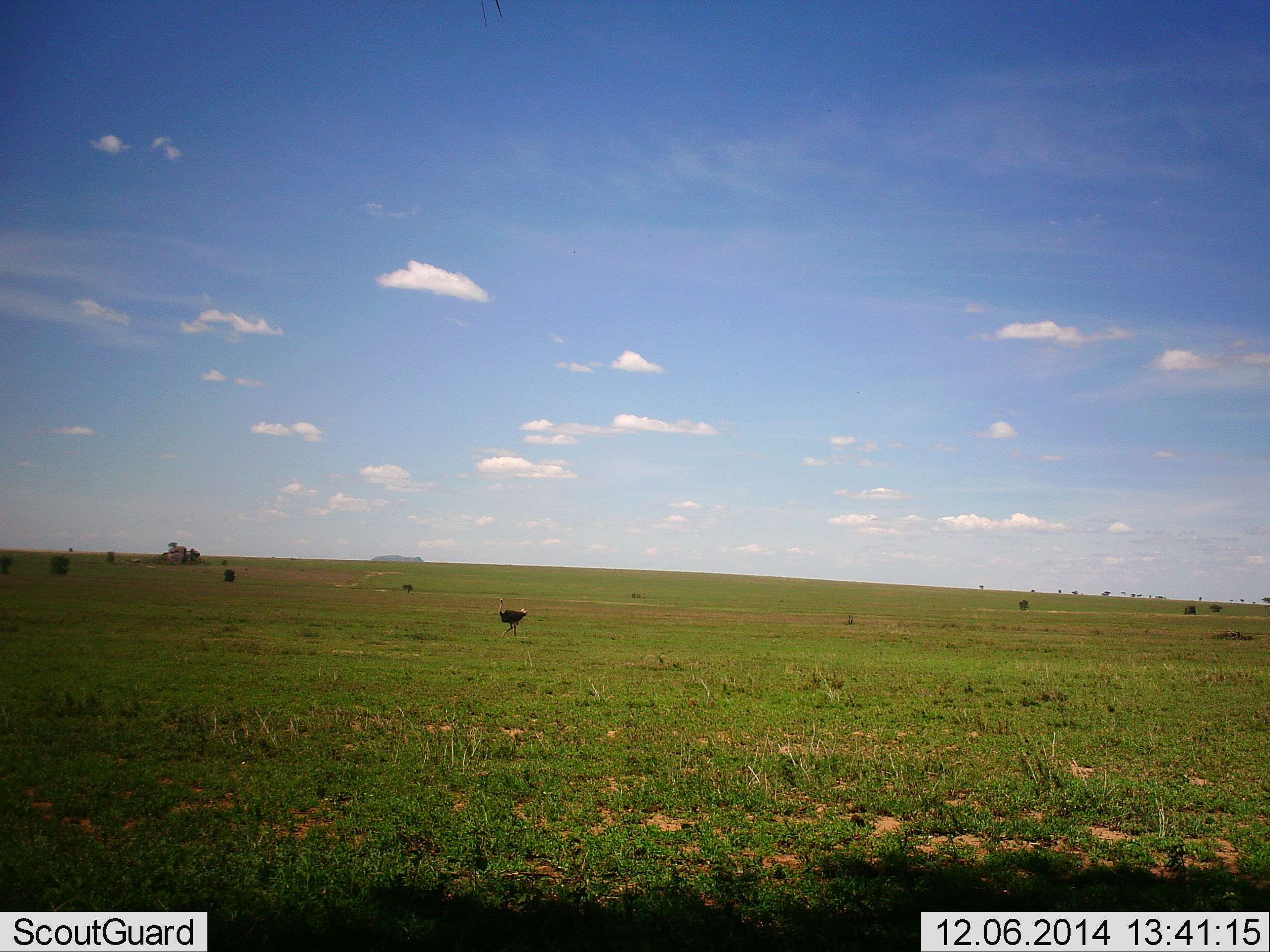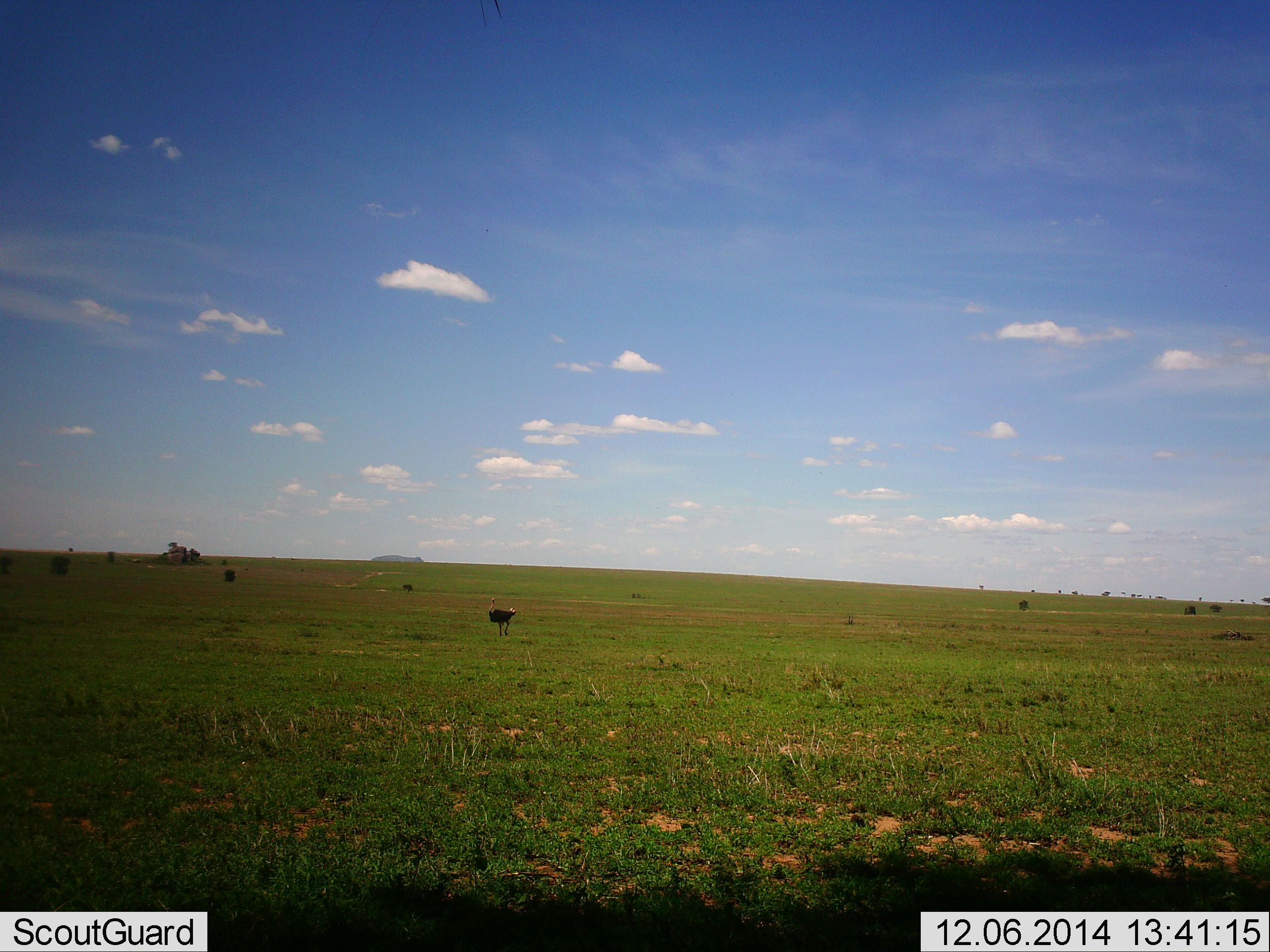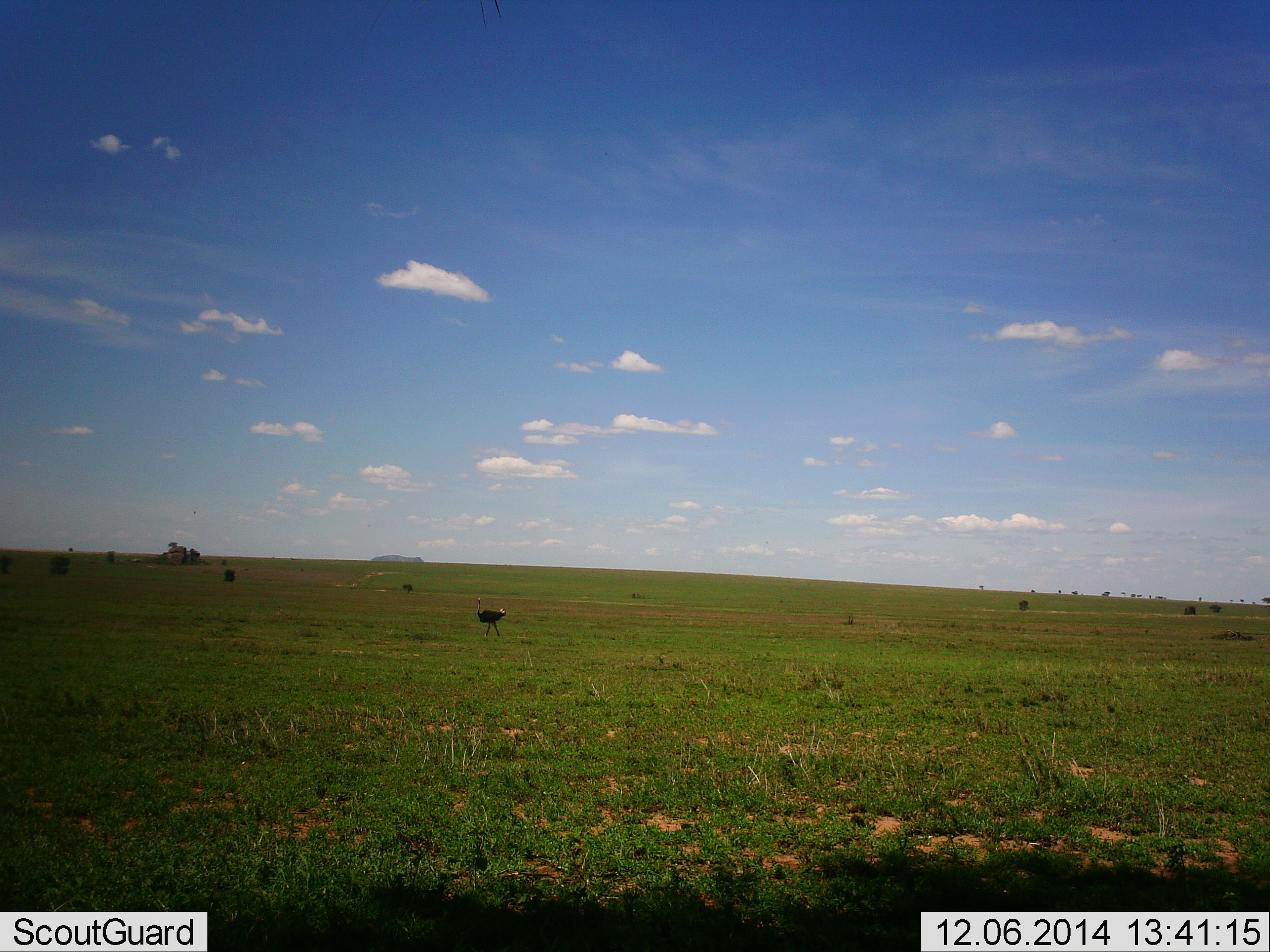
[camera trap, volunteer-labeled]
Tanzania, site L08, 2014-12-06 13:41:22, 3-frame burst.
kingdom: Animalia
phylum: Chordata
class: Aves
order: Struthioniformes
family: Struthionidae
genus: Struthio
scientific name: Struthio camelus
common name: ostrich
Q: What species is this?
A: Ostrich (Struthio camelus).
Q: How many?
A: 1.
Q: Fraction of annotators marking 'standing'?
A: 0%.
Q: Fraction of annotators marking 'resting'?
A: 0%.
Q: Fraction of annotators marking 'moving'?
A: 90%.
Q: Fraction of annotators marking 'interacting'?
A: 0%.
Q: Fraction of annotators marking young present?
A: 0%.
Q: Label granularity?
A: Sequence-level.